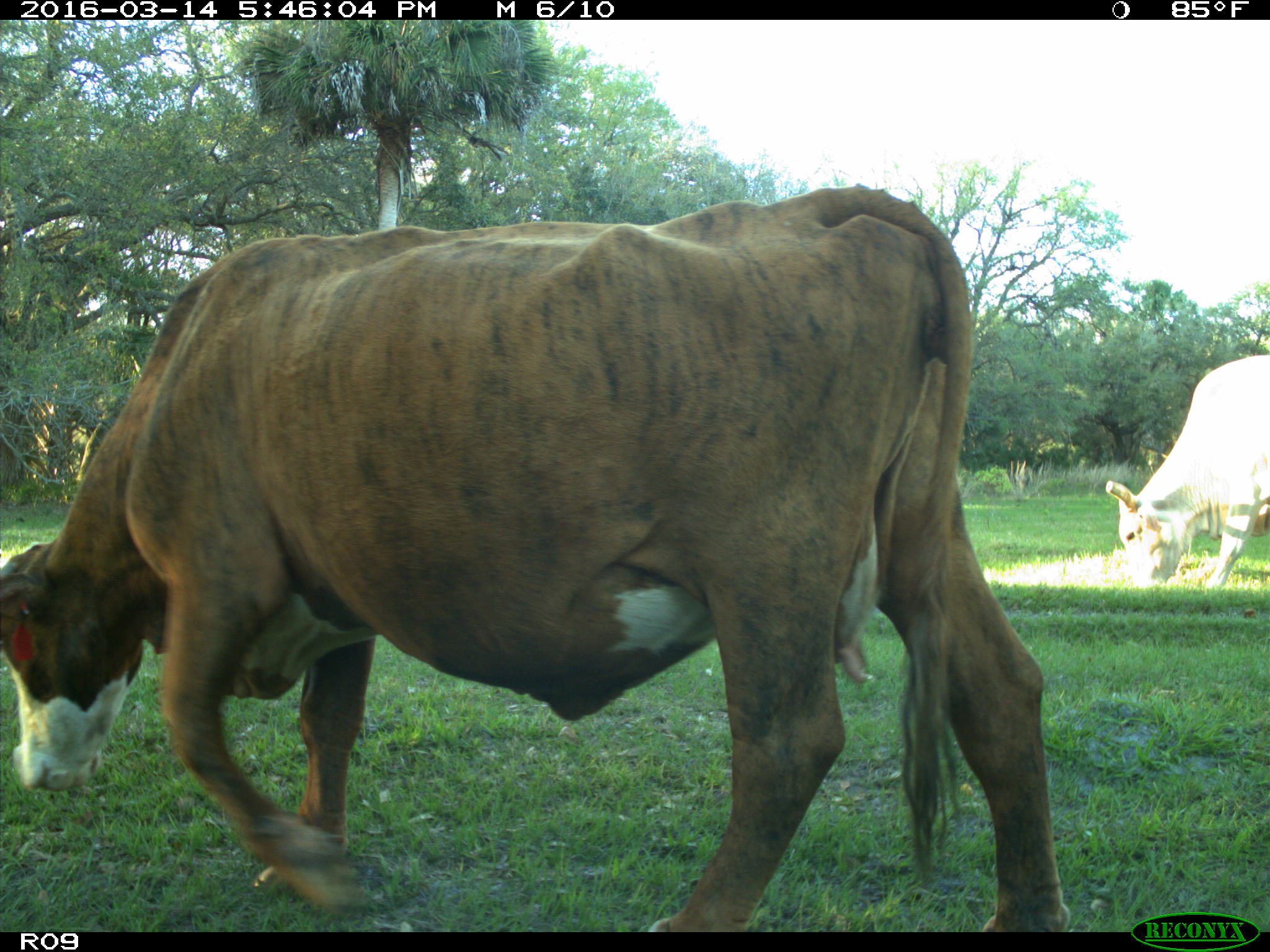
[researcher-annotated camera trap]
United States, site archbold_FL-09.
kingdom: Animalia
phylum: Chordata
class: Mammalia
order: Artiodactyla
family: Bovidae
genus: Bos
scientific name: Bos taurus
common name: domestic cow